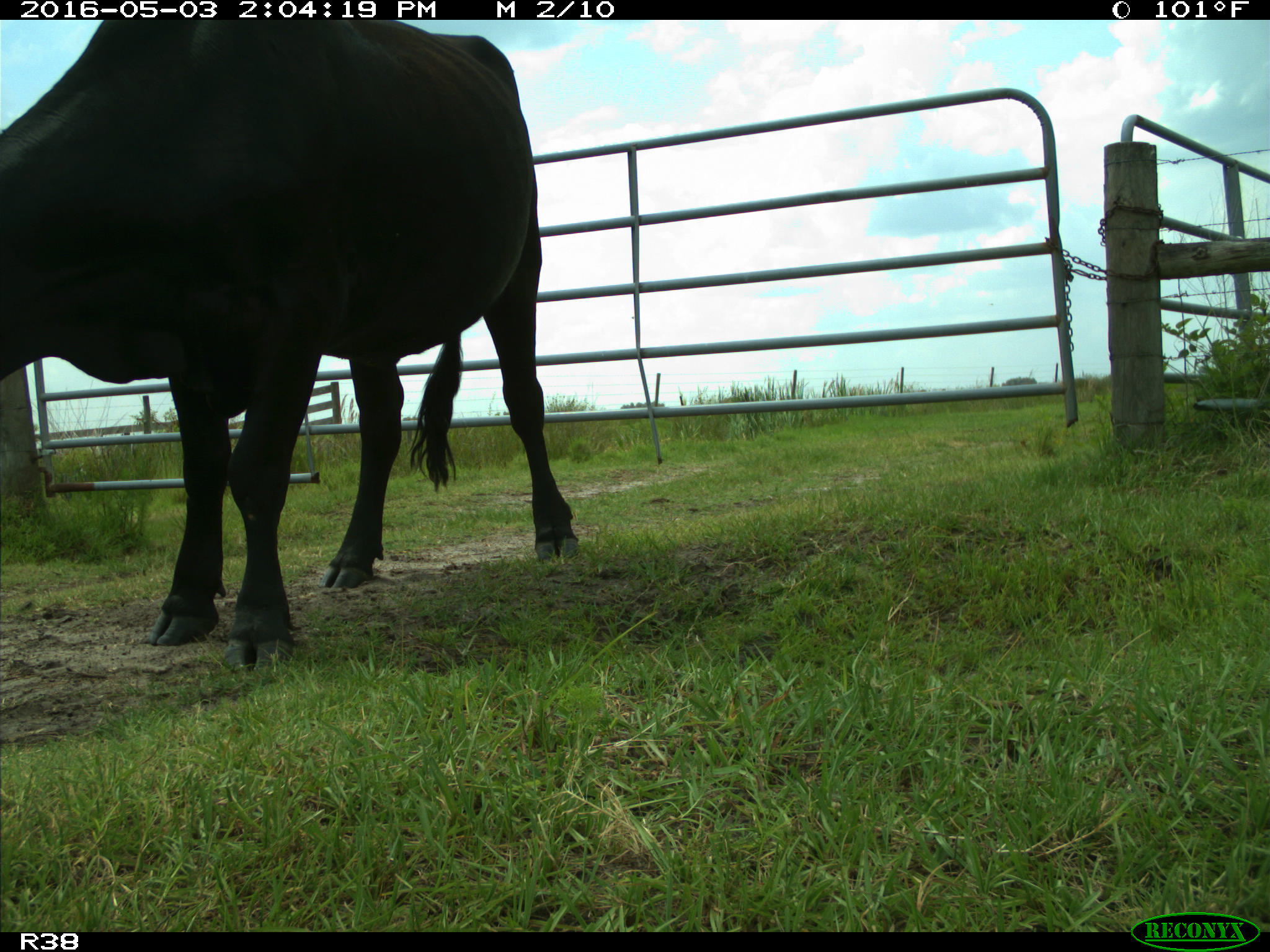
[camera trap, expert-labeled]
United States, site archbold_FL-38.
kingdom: Animalia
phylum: Chordata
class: Mammalia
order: Artiodactyla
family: Bovidae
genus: Bos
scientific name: Bos taurus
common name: domestic cow